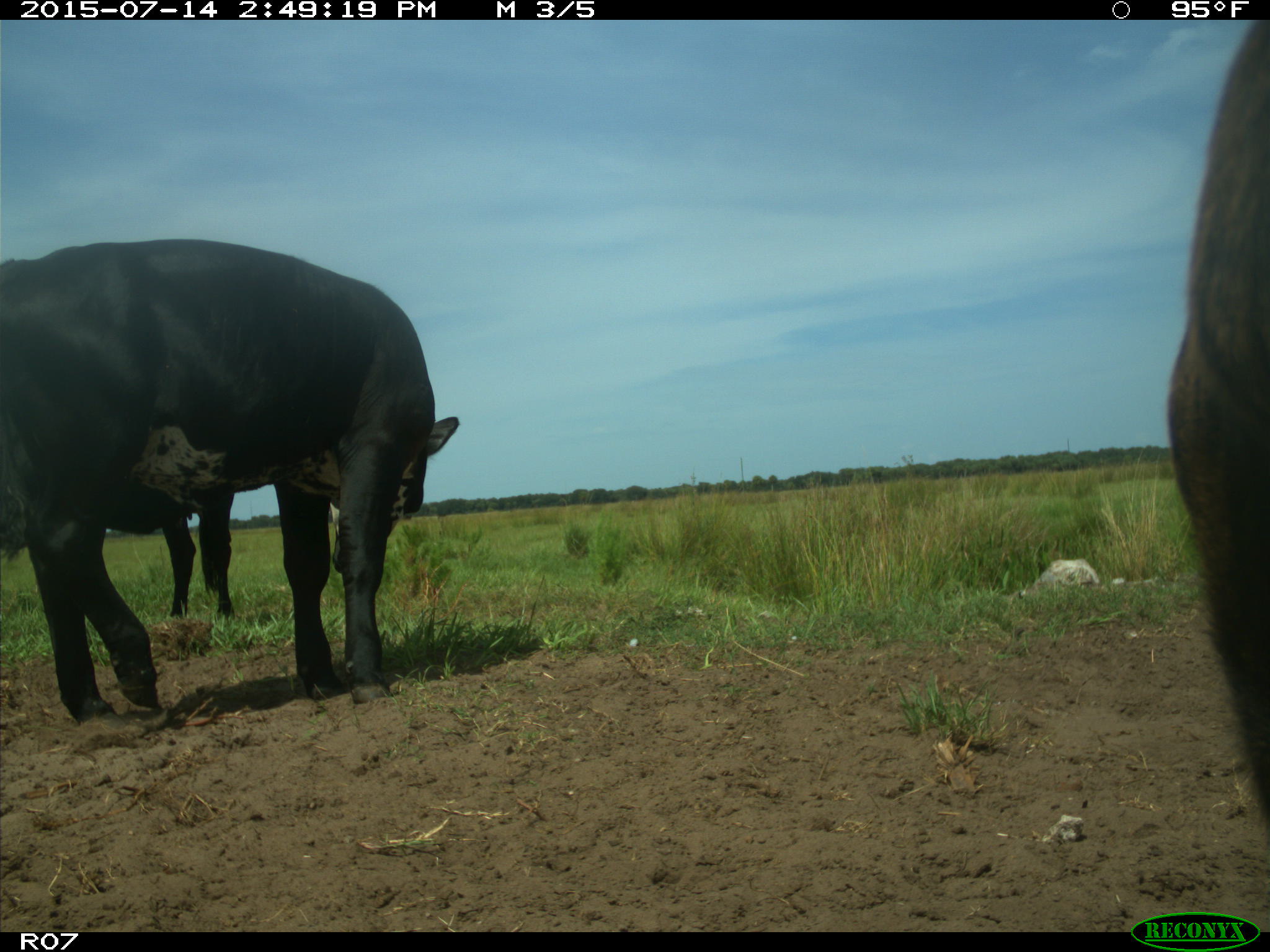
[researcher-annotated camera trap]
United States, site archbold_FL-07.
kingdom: Animalia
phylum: Chordata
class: Mammalia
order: Artiodactyla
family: Bovidae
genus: Bos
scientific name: Bos taurus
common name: domestic cow